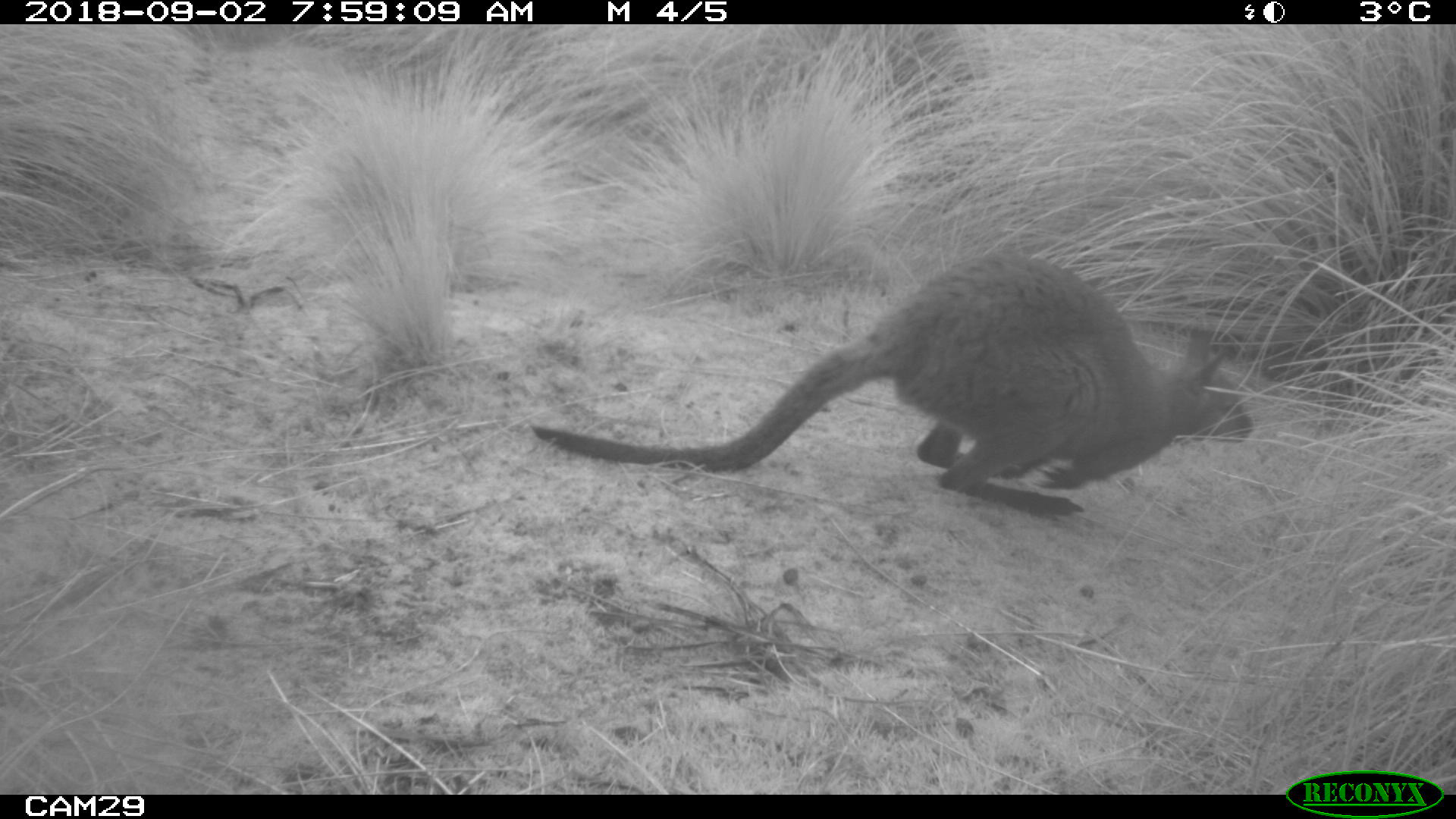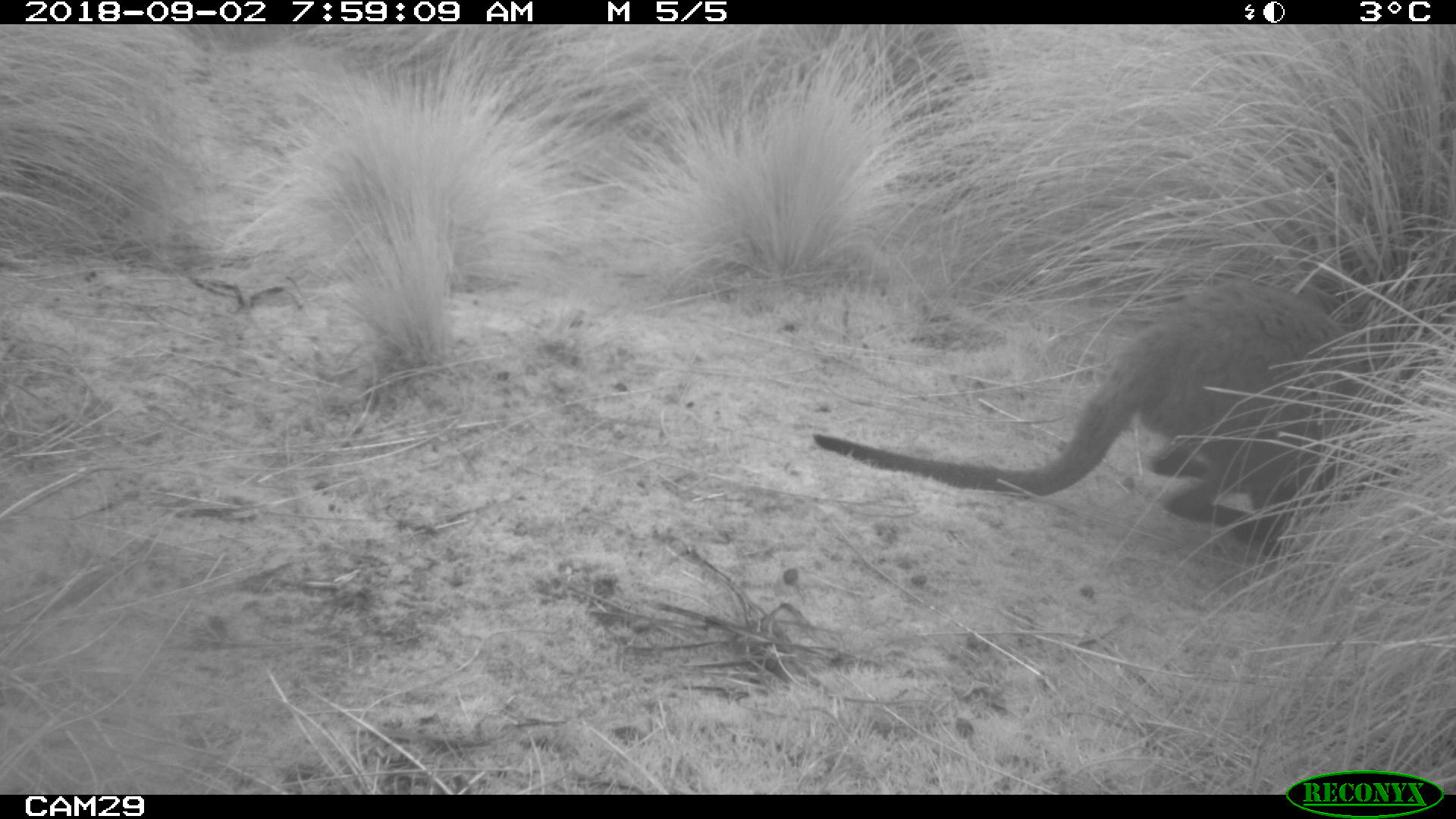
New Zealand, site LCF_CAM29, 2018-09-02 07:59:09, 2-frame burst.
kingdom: Animalia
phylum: Chordata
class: Mammalia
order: Diprotodontia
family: Macropodidae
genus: Notamacropus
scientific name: Notamacropus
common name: wallaby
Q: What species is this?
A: Wallaby (Notamacropus).